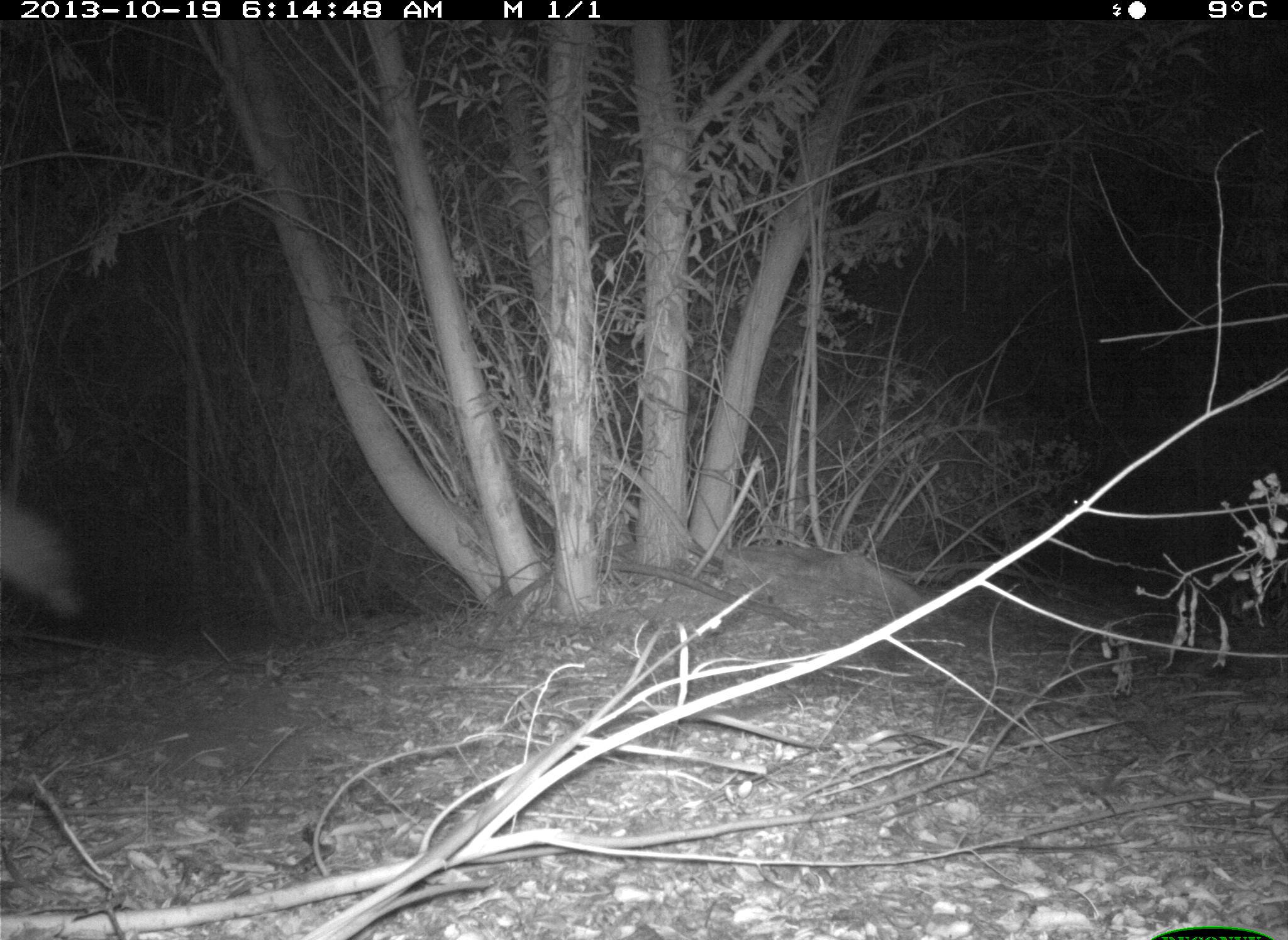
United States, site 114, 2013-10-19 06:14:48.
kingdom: Animalia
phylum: Chordata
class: Mammalia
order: Carnivora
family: Canidae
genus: Canis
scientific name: Canis latrans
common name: coyote